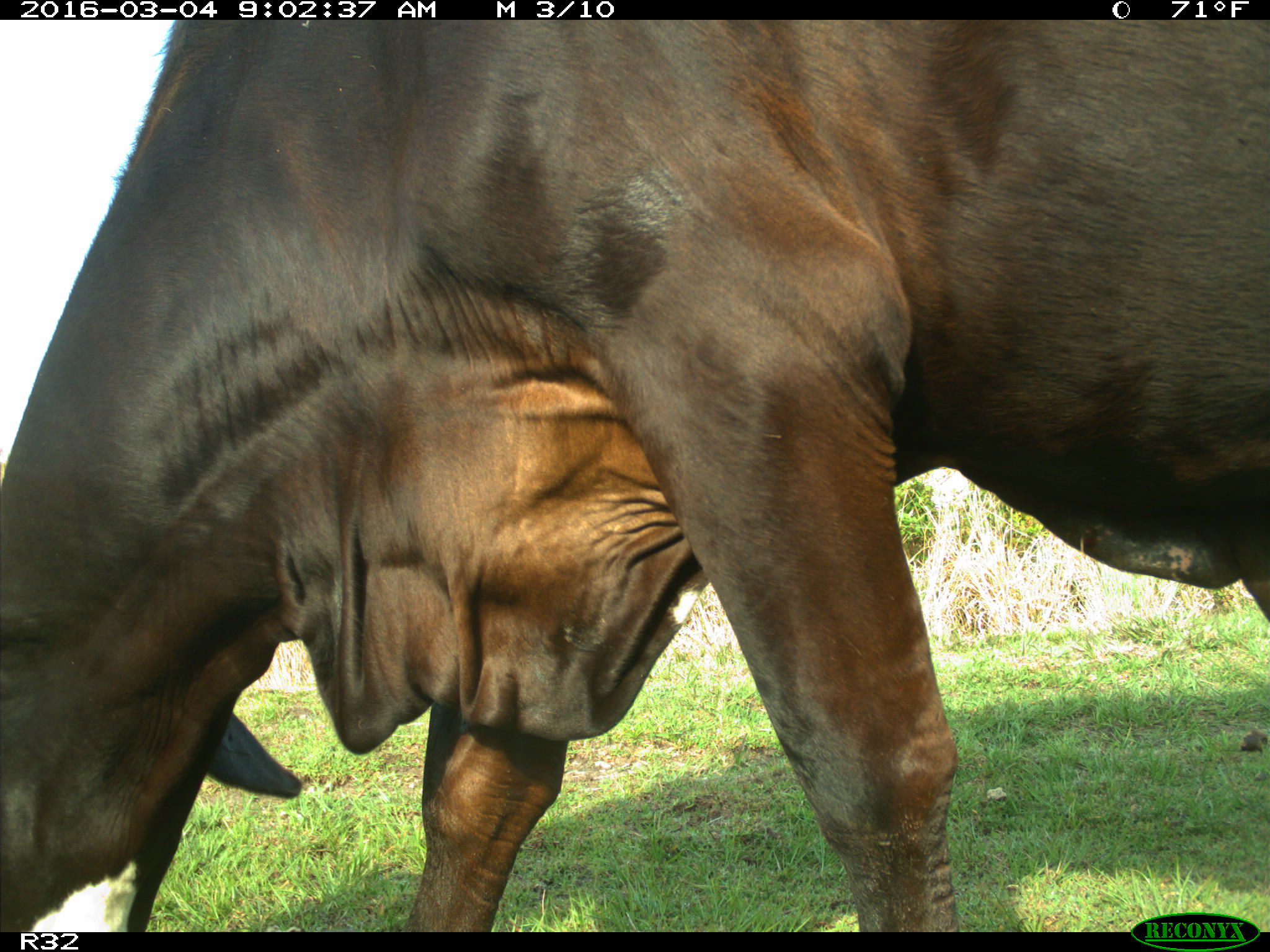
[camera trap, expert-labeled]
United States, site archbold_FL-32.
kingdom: Animalia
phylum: Chordata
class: Mammalia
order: Artiodactyla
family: Bovidae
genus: Bos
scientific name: Bos taurus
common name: domestic cow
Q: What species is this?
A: Bos taurus (domestic cow).